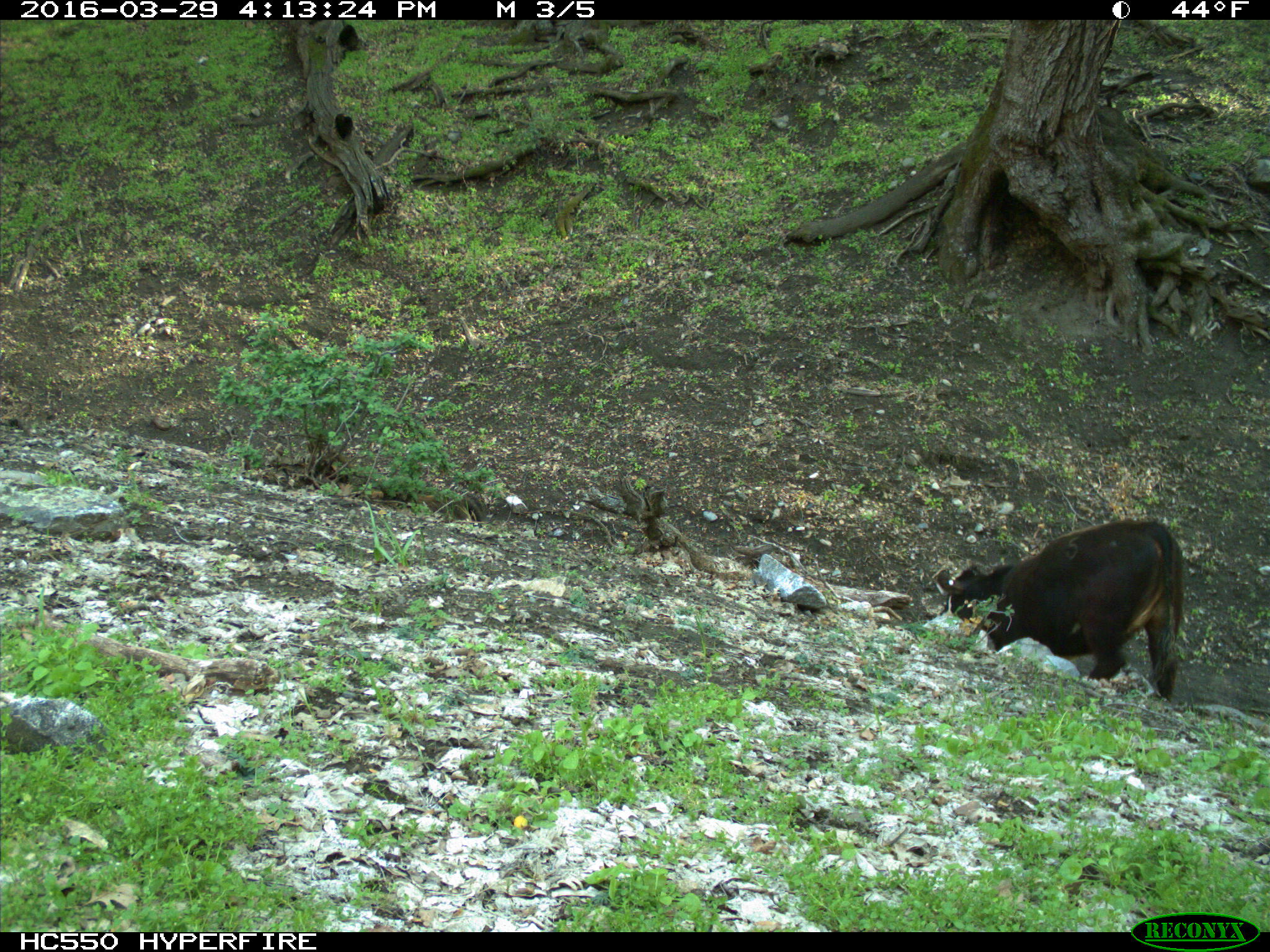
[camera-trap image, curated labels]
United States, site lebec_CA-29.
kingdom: Animalia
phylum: Chordata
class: Mammalia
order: Artiodactyla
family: Bovidae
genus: Bos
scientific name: Bos taurus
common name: domestic cow